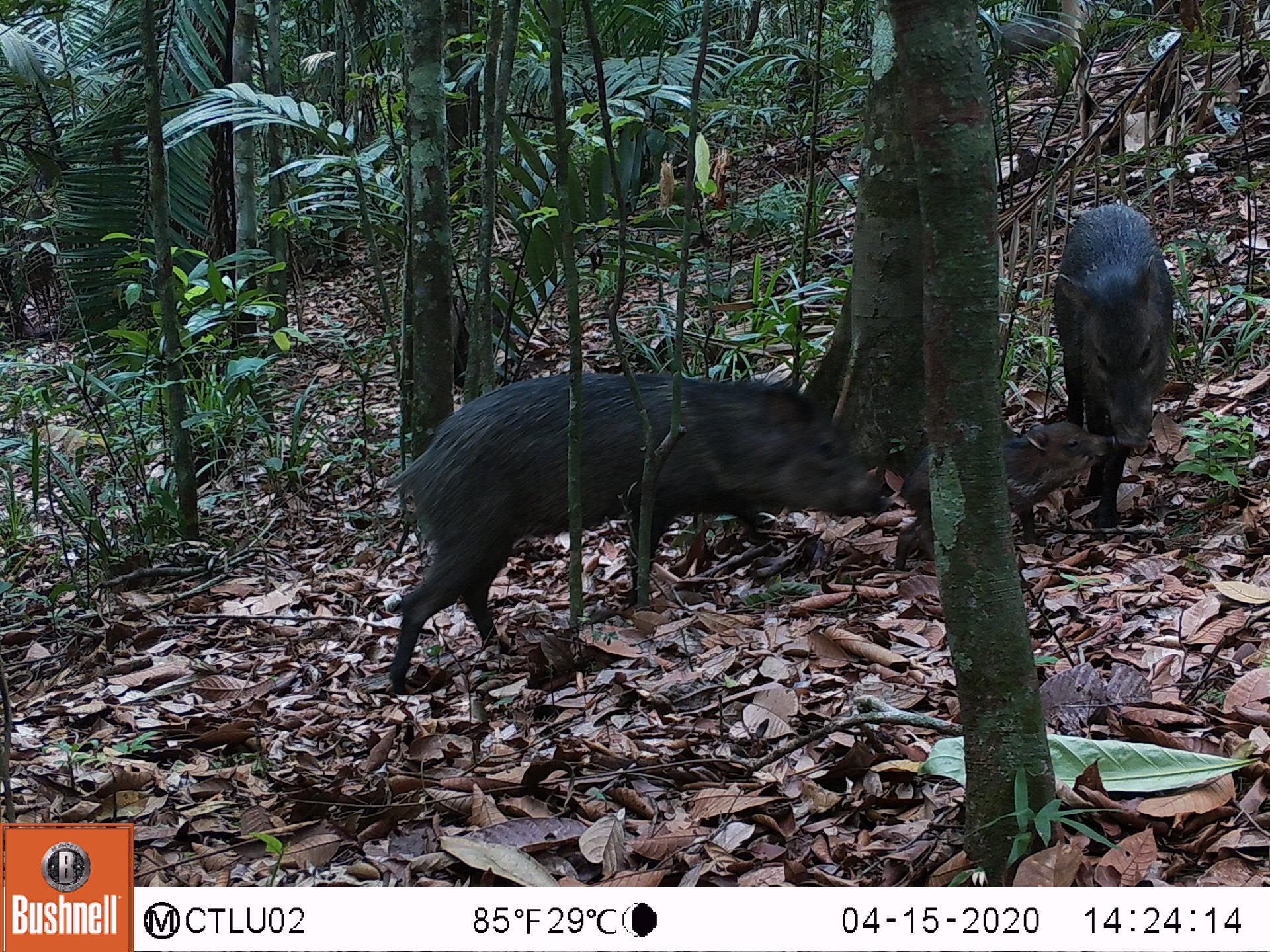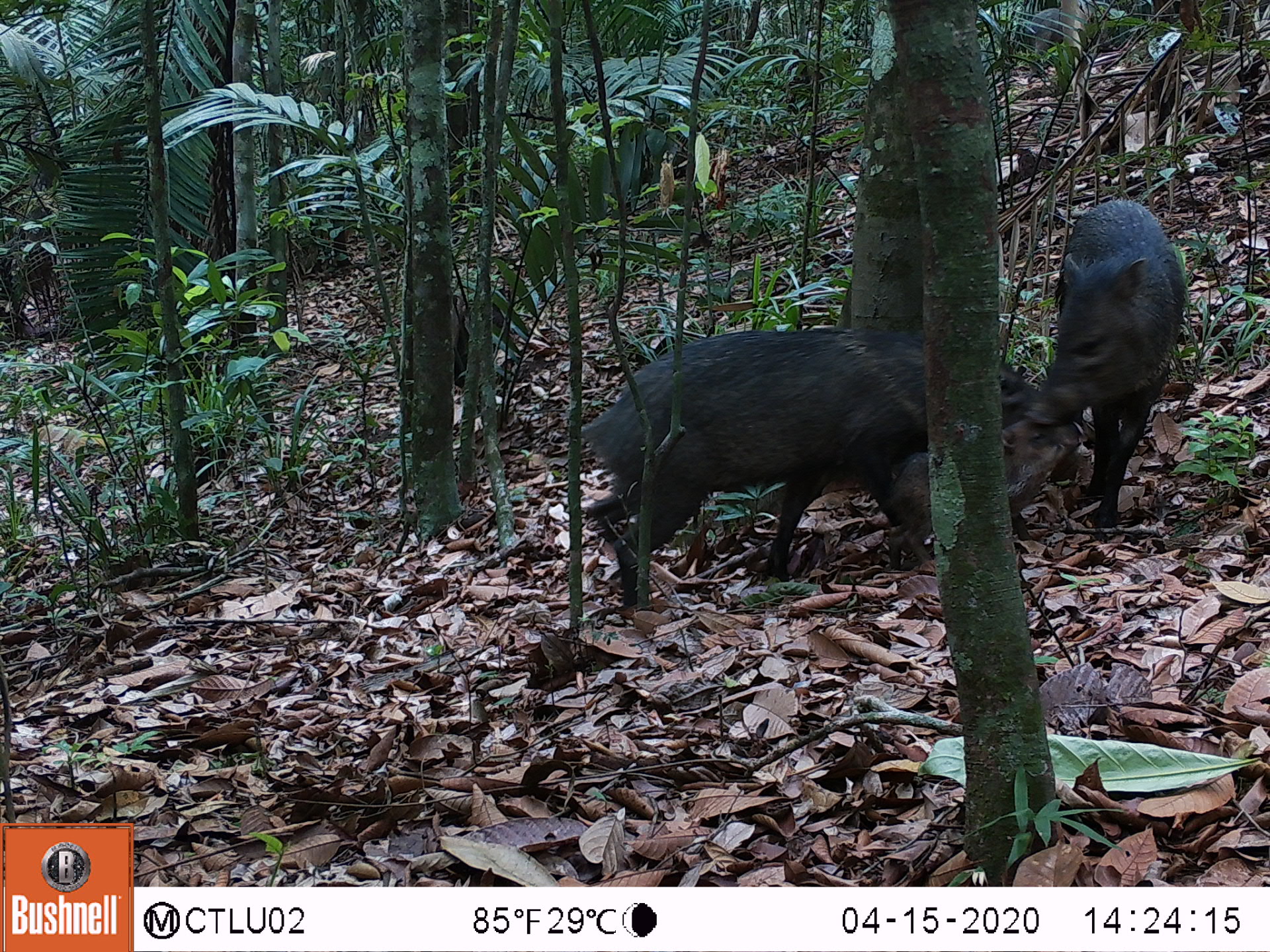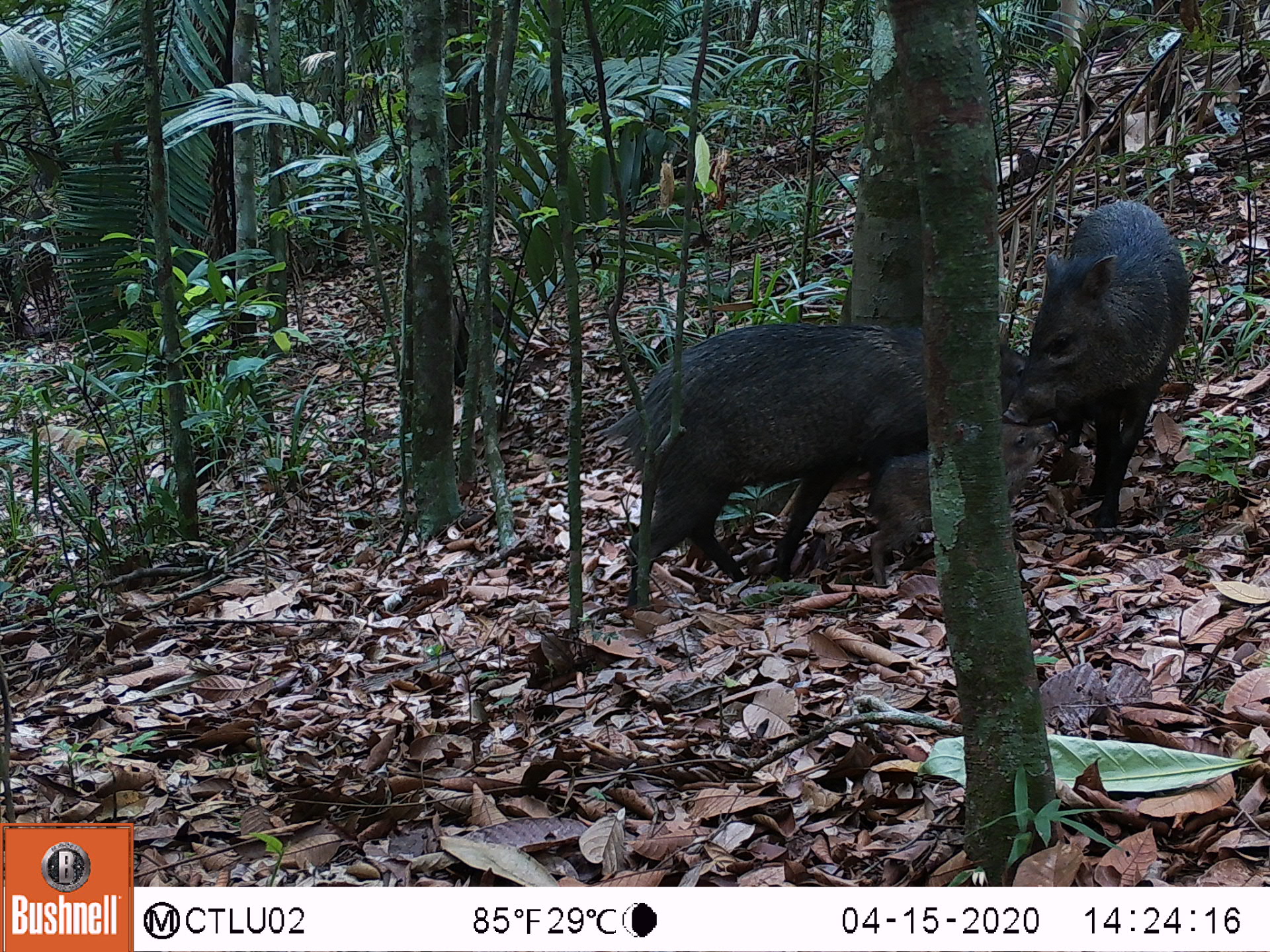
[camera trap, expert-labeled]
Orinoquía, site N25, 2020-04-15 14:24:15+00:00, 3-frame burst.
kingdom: Animalia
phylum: Chordata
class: Mammalia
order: Artiodactyla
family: Tayassuidae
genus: Pecari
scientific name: Pecari tajacu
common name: collared peccary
Collared peccary (Pecari tajacu).